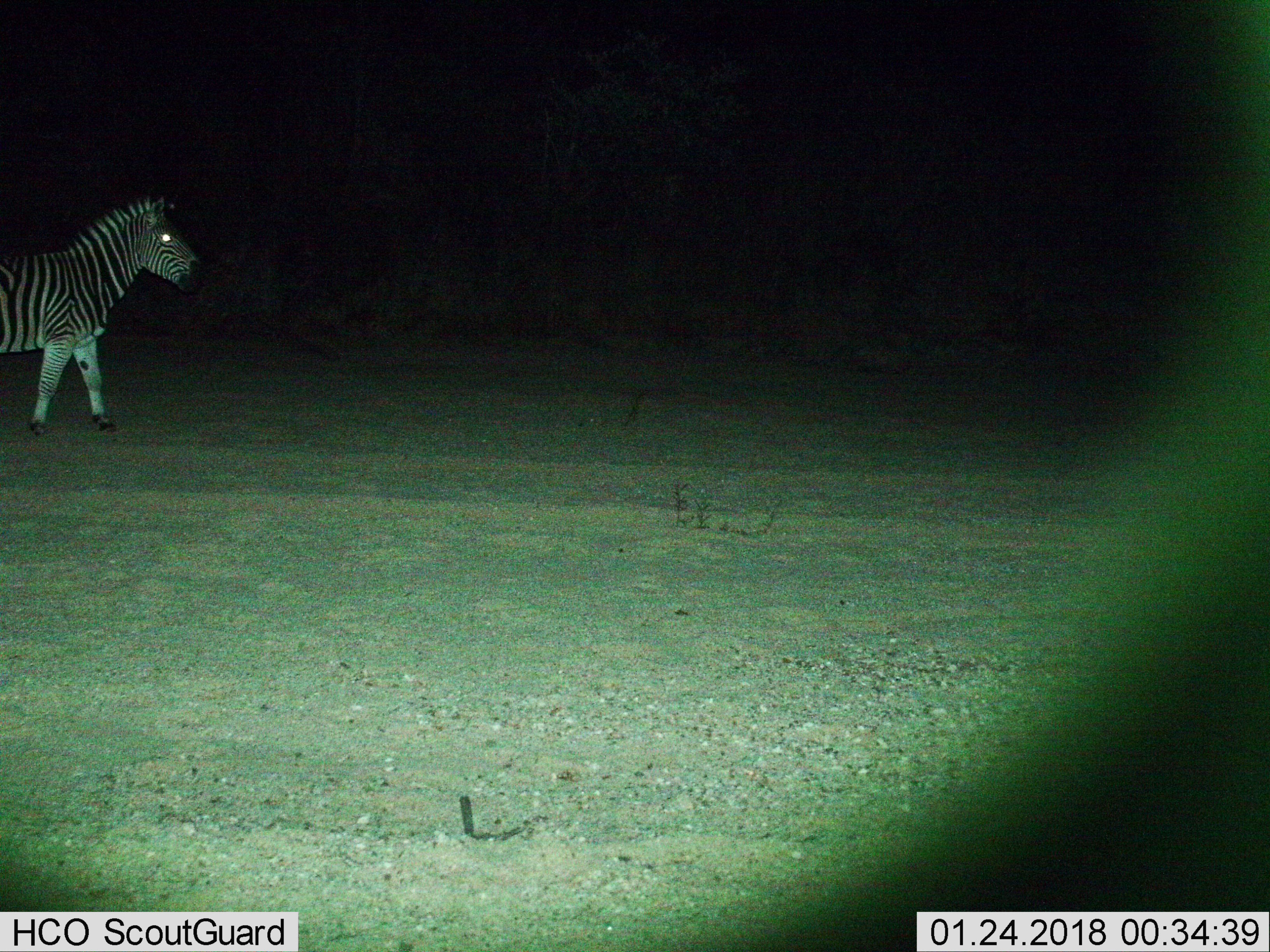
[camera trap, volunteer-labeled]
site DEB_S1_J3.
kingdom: Animalia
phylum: Chordata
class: Mammalia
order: Perissodactyla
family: Equidae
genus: Equus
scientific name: Equus quagga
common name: plains zebra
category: zebraplains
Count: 1.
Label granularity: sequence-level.